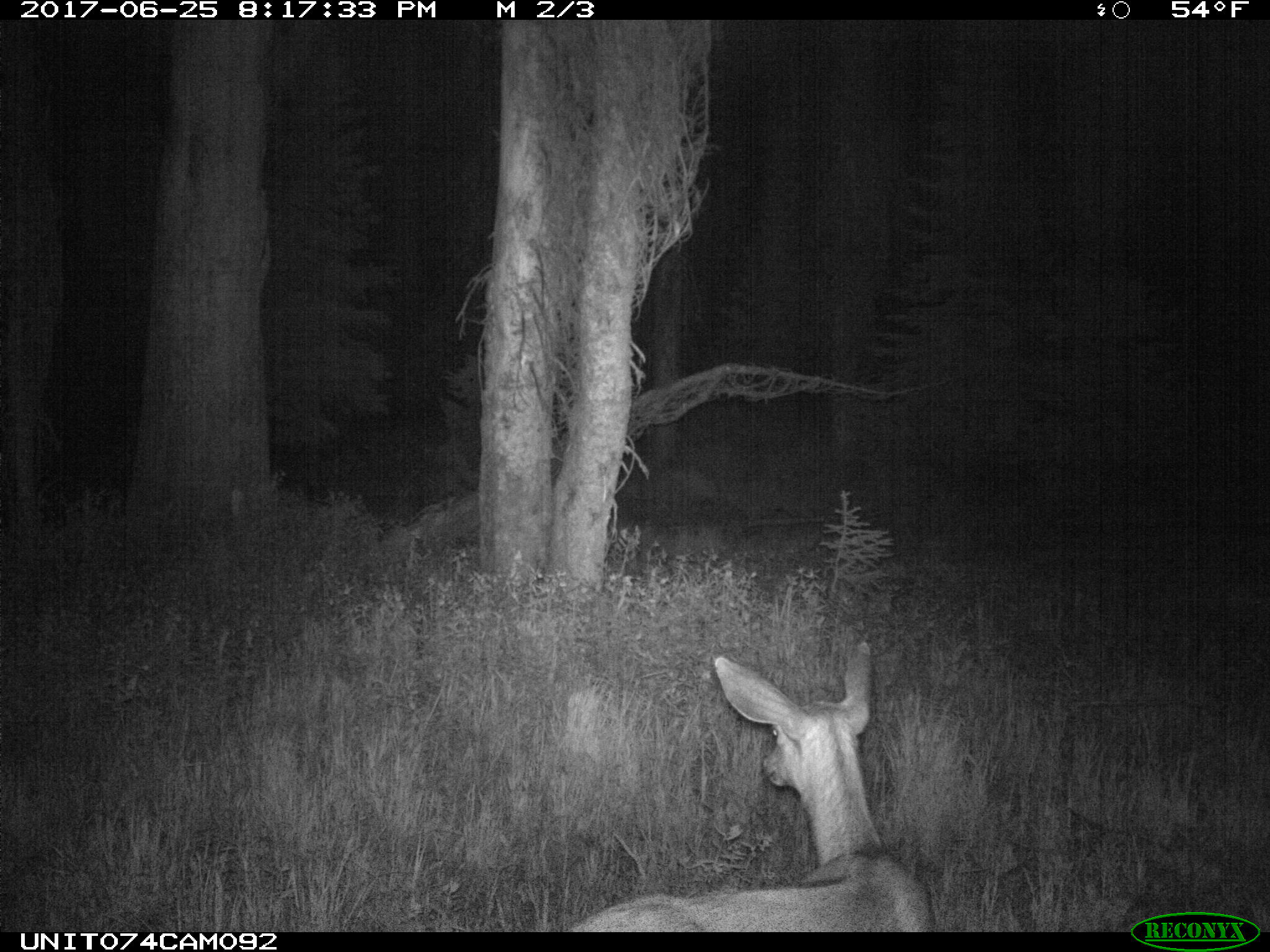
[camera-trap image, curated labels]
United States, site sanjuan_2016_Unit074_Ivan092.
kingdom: Animalia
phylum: Chordata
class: Mammalia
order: Artiodactyla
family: Cervidae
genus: Odocoileus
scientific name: Odocoileus hemionus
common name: mule deer